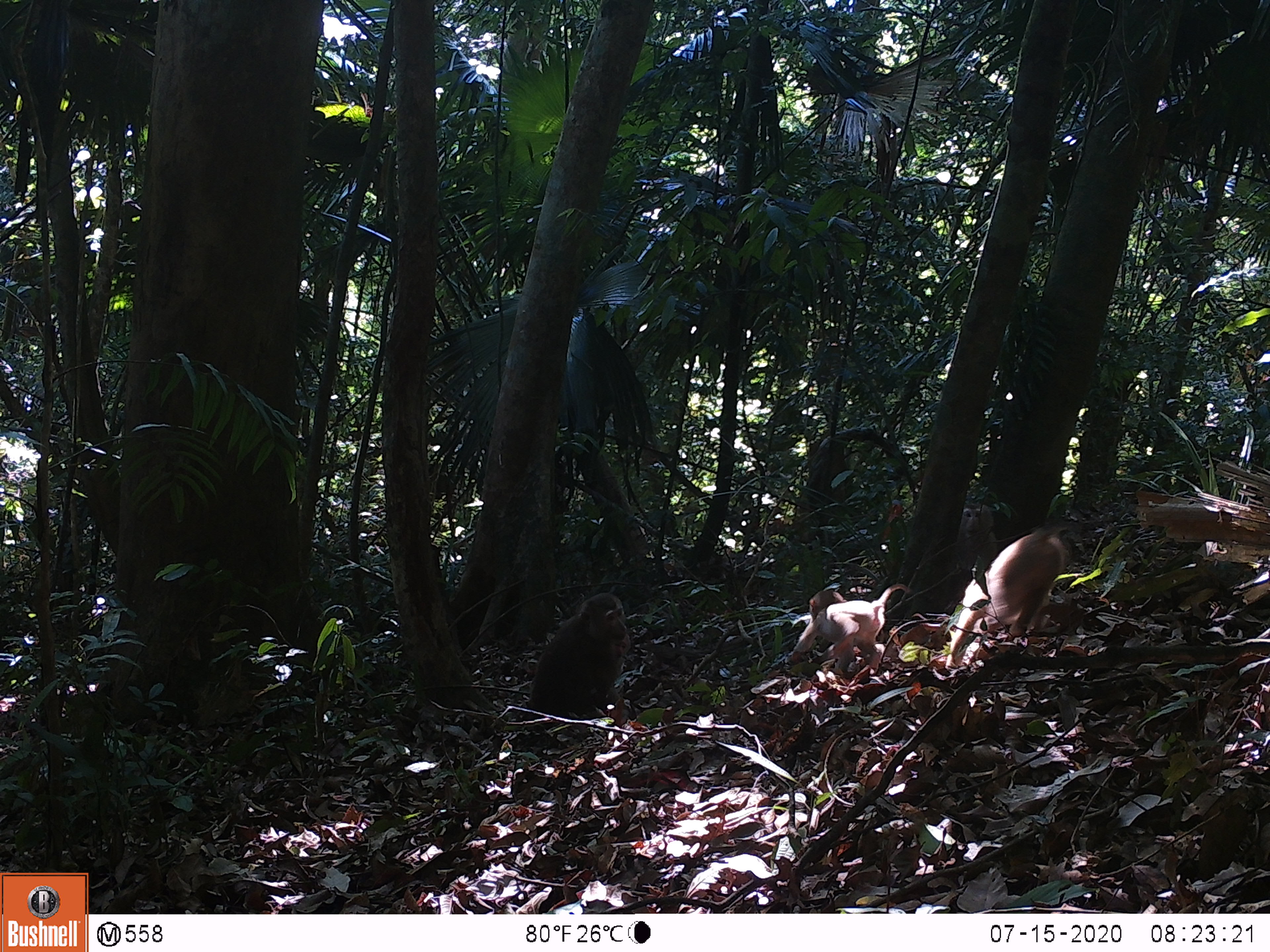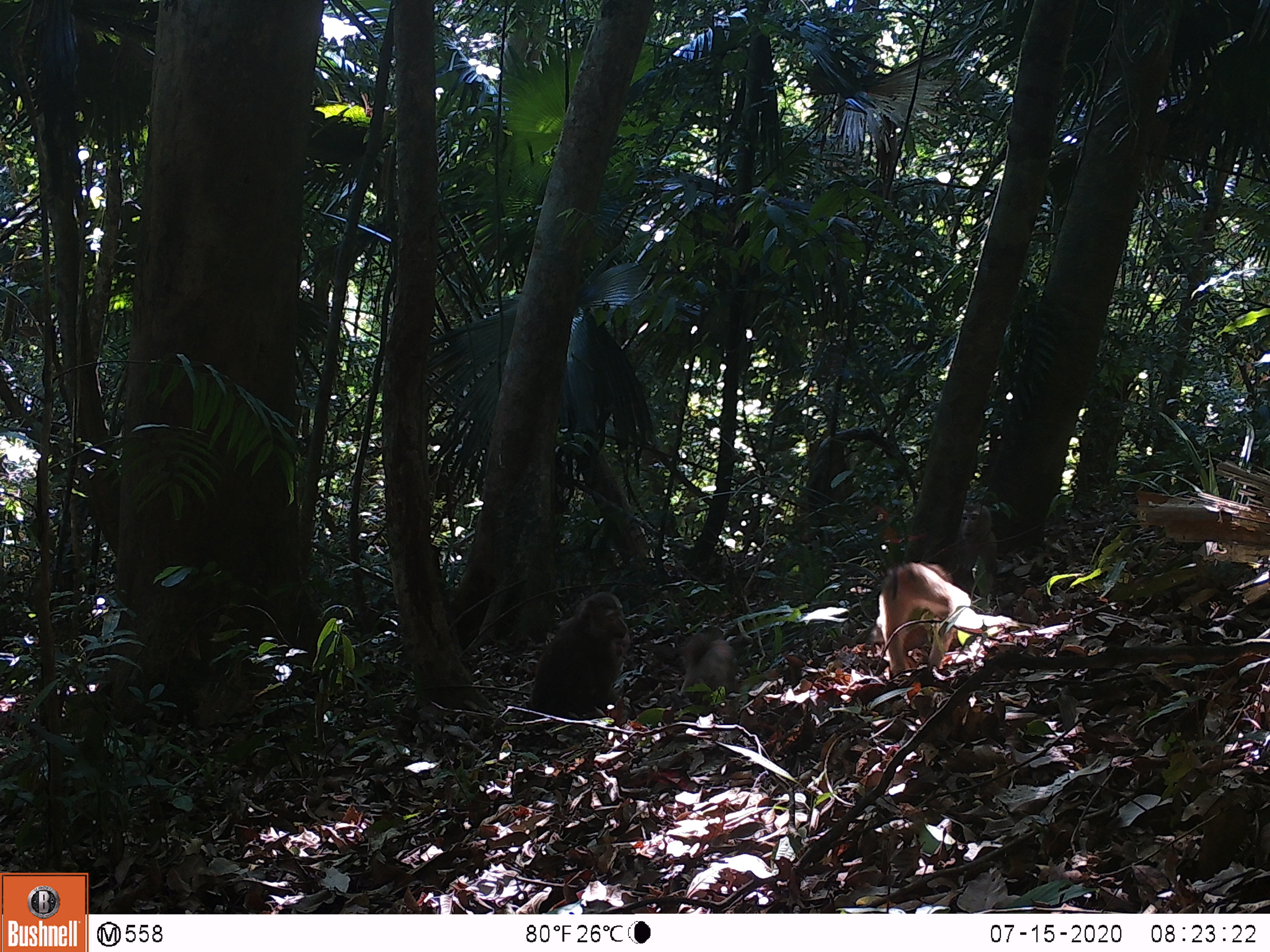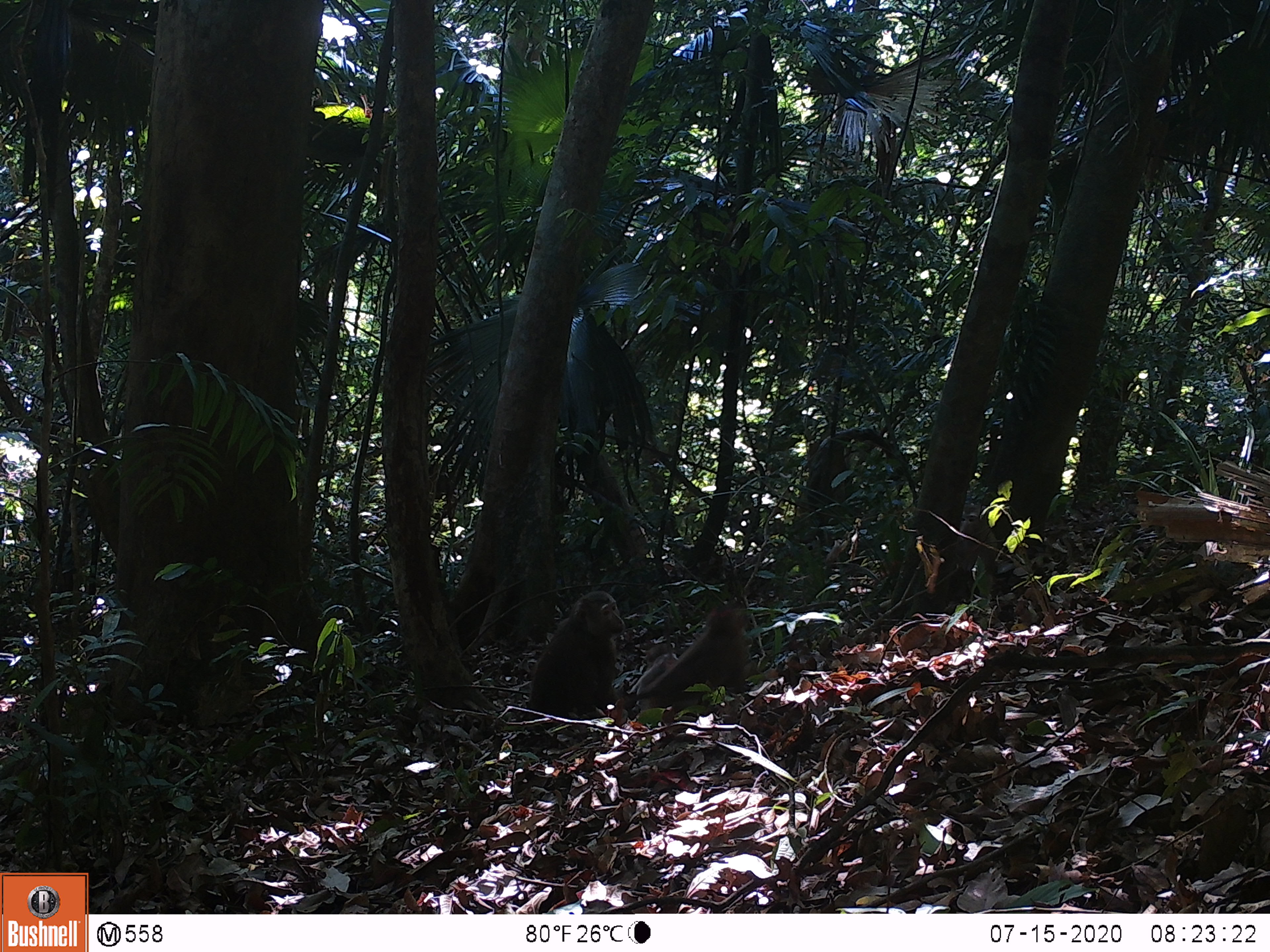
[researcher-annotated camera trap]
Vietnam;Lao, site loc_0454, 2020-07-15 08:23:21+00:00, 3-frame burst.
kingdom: Animalia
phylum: Chordata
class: Mammalia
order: Primates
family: Cercopithecidae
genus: Macaca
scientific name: Macaca nemestrina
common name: pig-tailed macaque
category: pig tailed macaque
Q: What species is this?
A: Pig tailed macaque (pig-tailed macaque) (Macaca nemestrina).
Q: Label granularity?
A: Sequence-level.